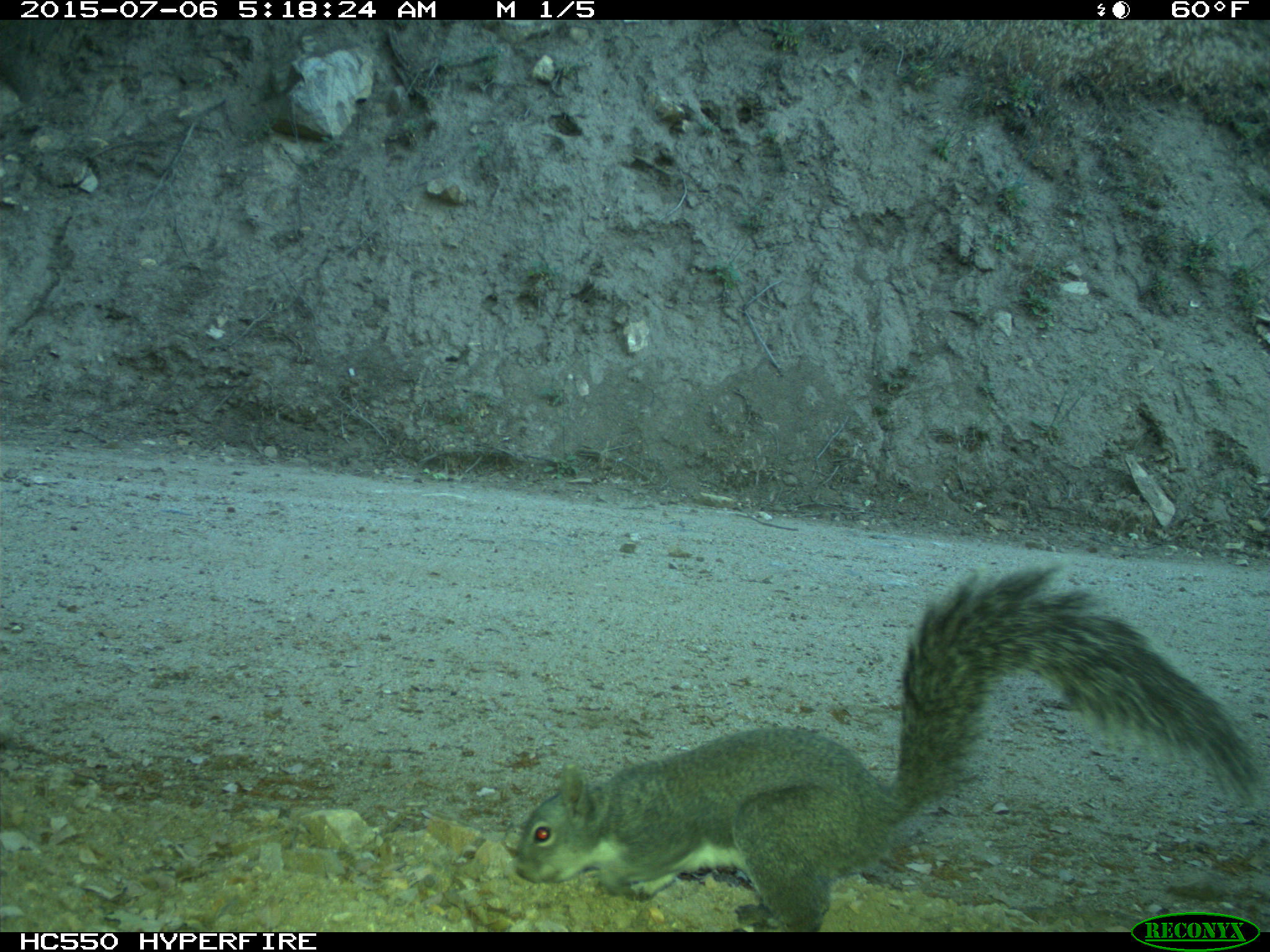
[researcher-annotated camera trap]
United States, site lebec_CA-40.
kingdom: Animalia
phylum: Chordata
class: Mammalia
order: Rodentia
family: Sciuridae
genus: Sciurus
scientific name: Sciurus carolinensis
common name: eastern gray squirrel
Sciurus carolinensis (eastern gray squirrel).